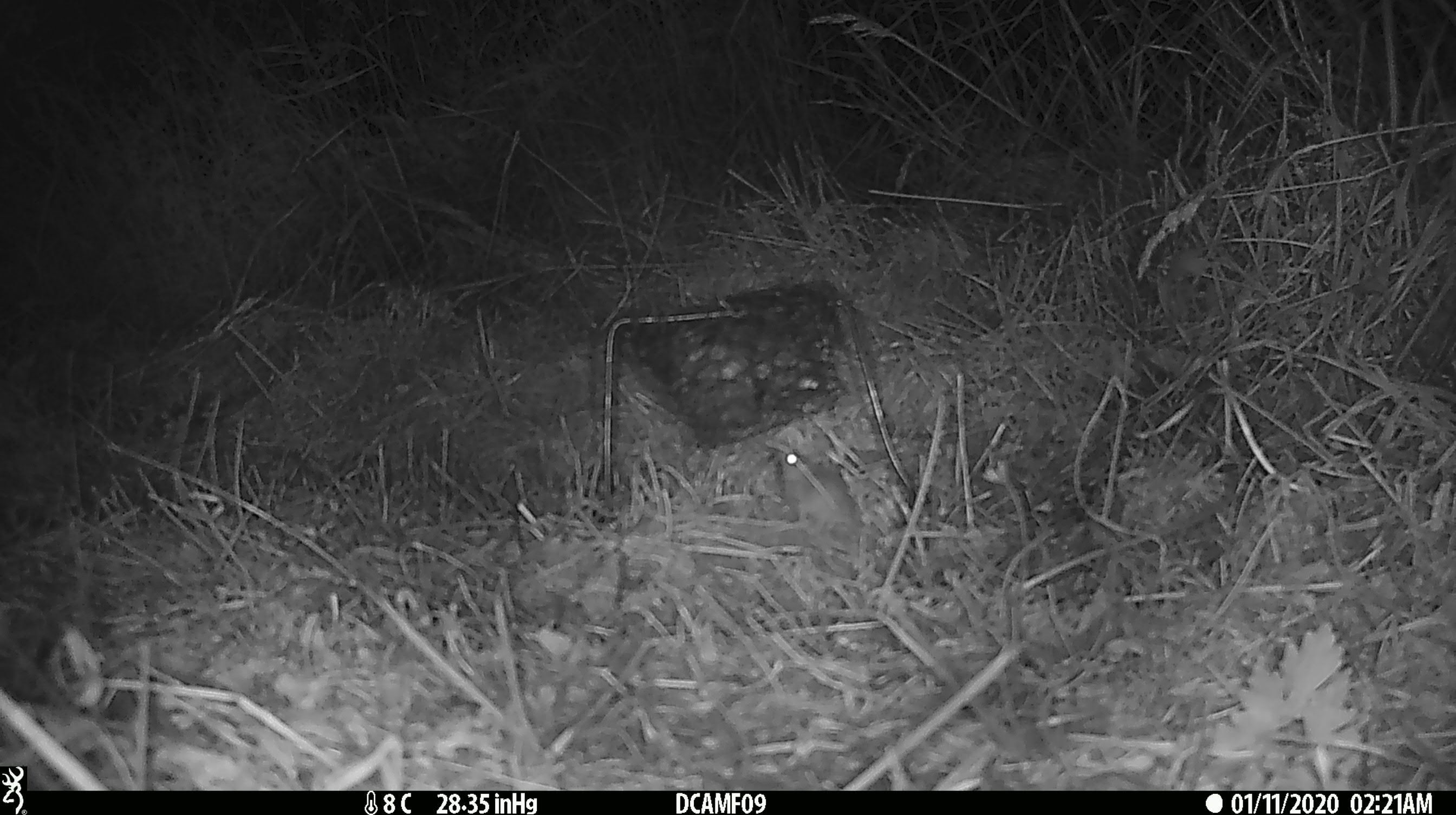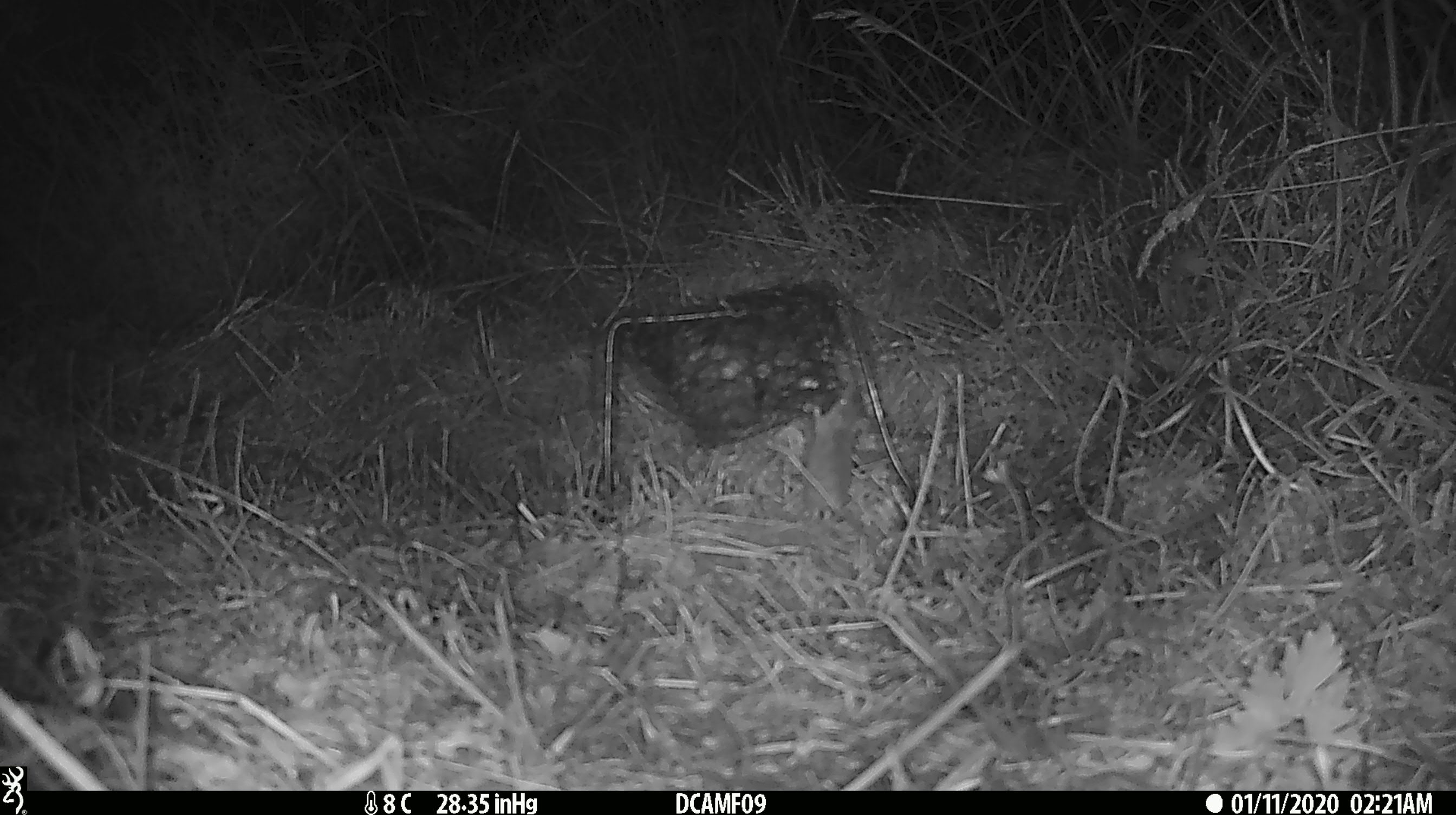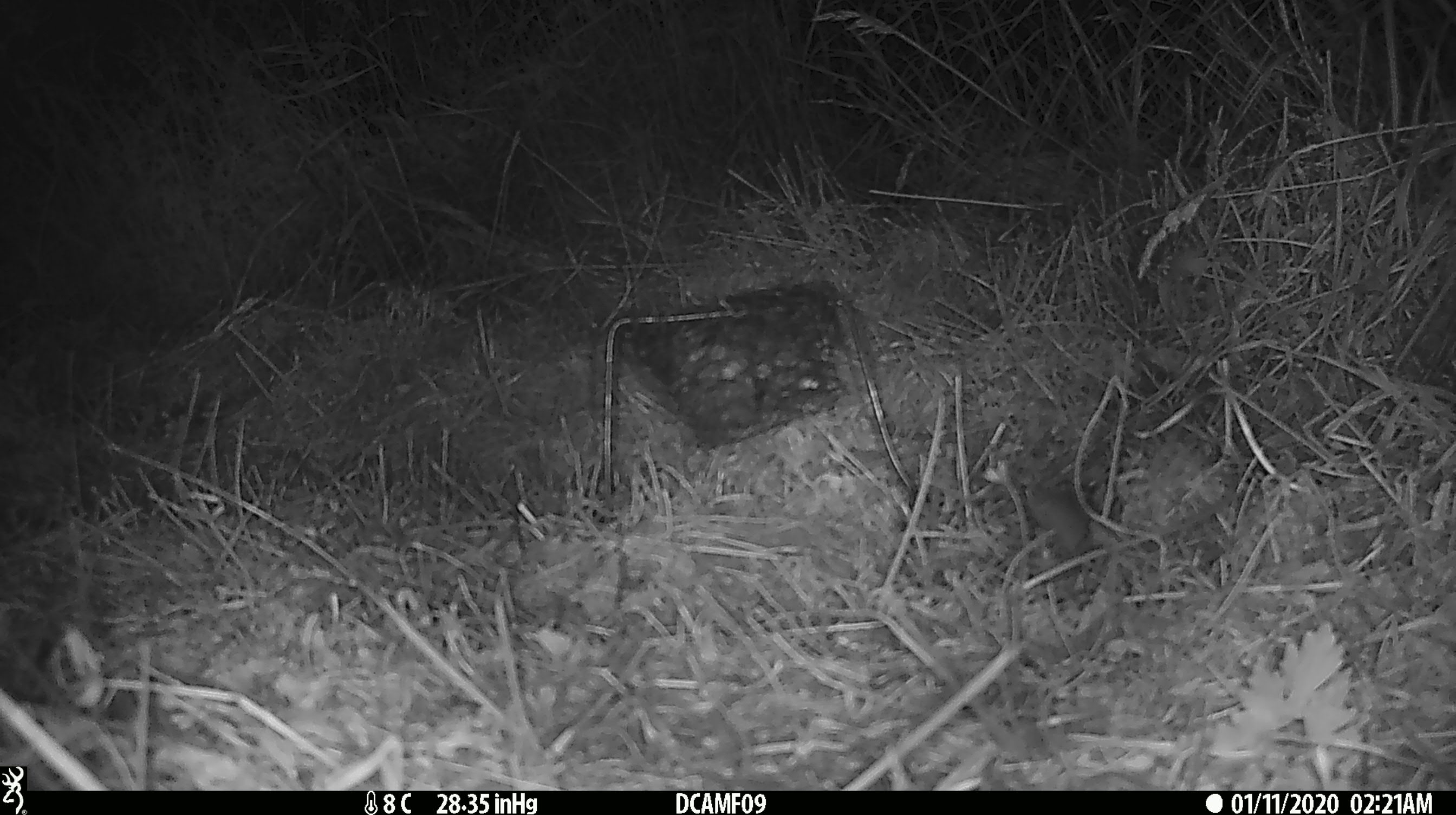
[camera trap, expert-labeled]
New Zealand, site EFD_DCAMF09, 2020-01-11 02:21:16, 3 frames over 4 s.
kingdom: Animalia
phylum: Chordata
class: Mammalia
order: Rodentia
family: Muridae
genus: Mus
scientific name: Mus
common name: mouse